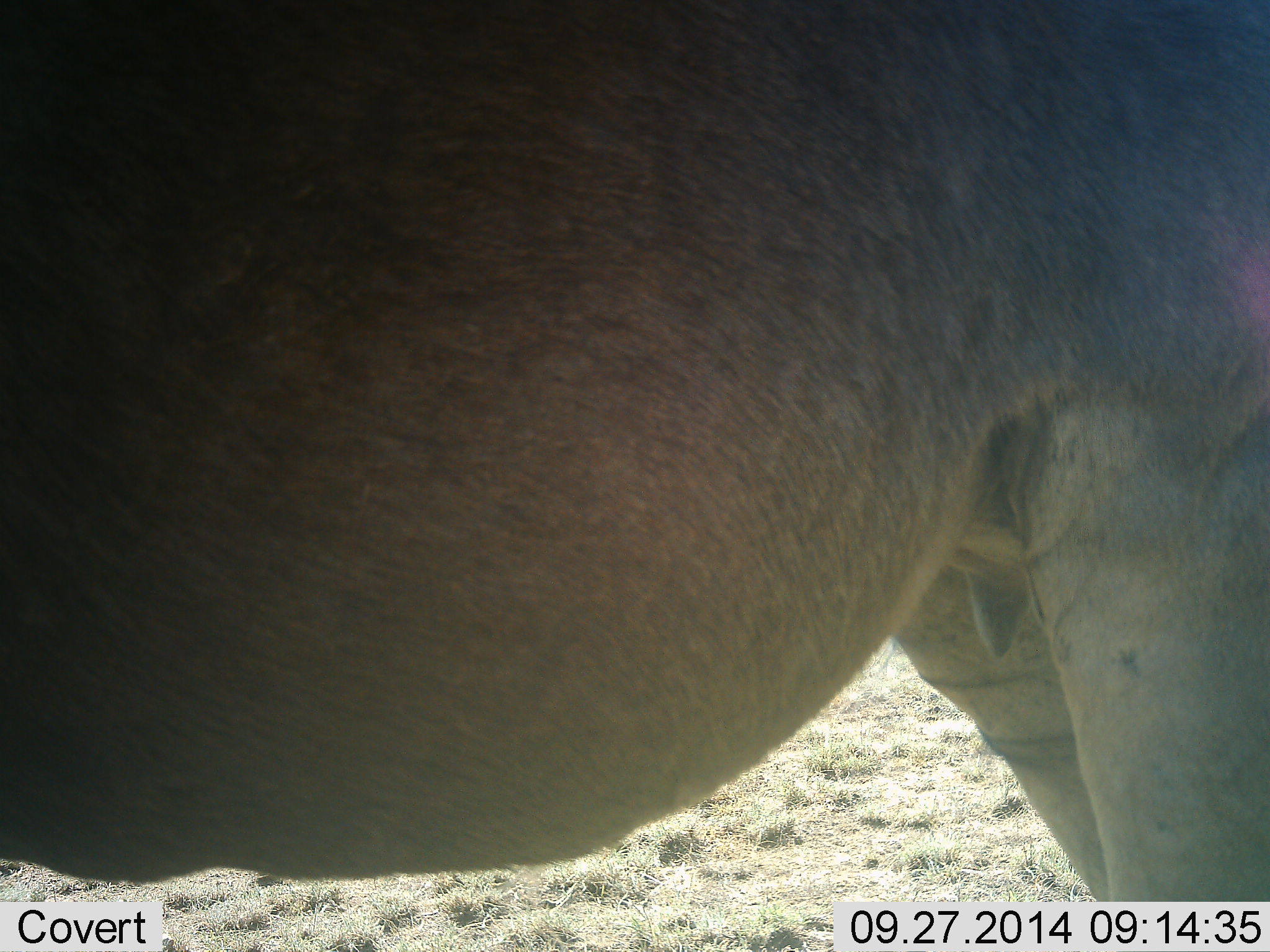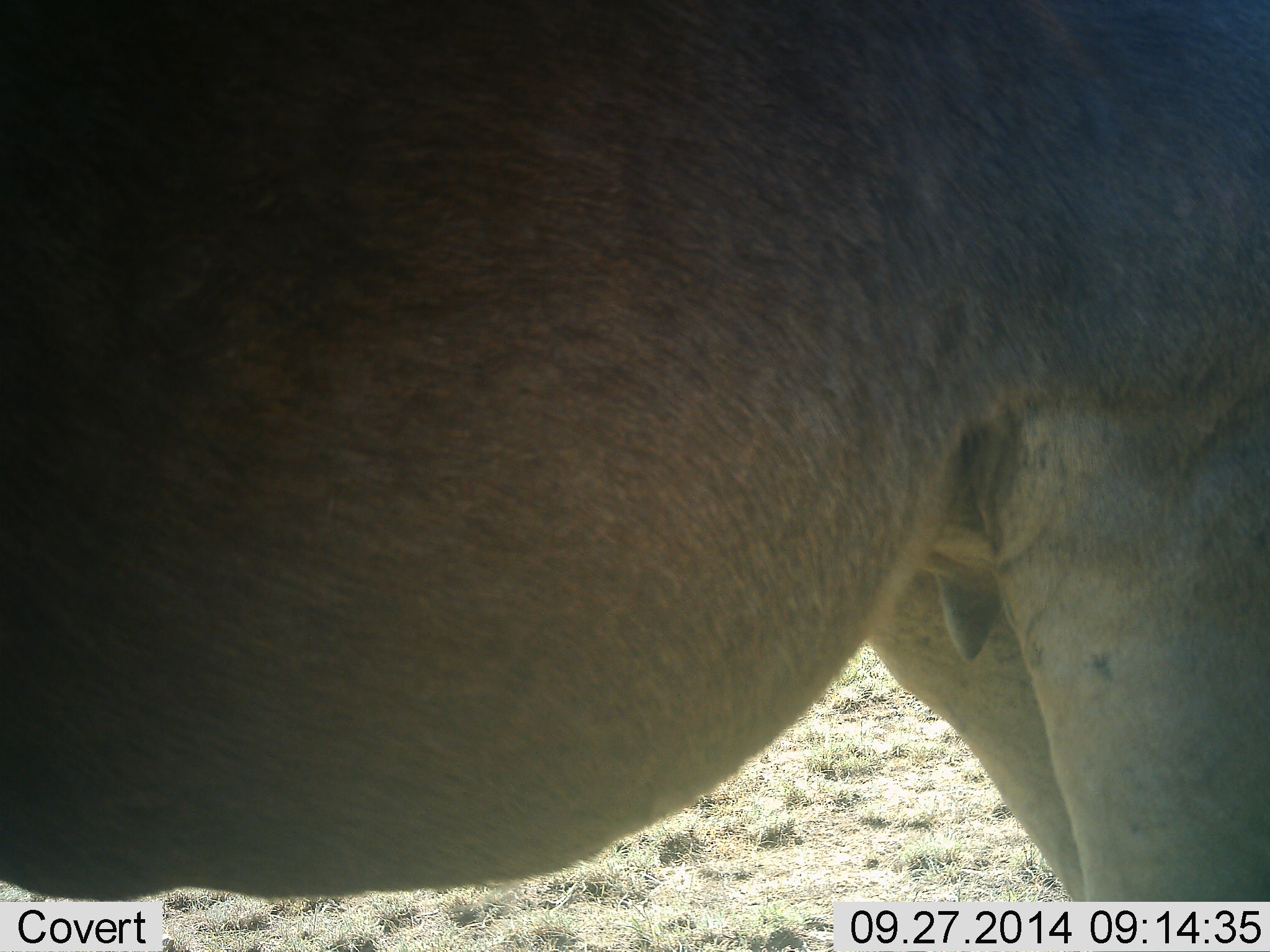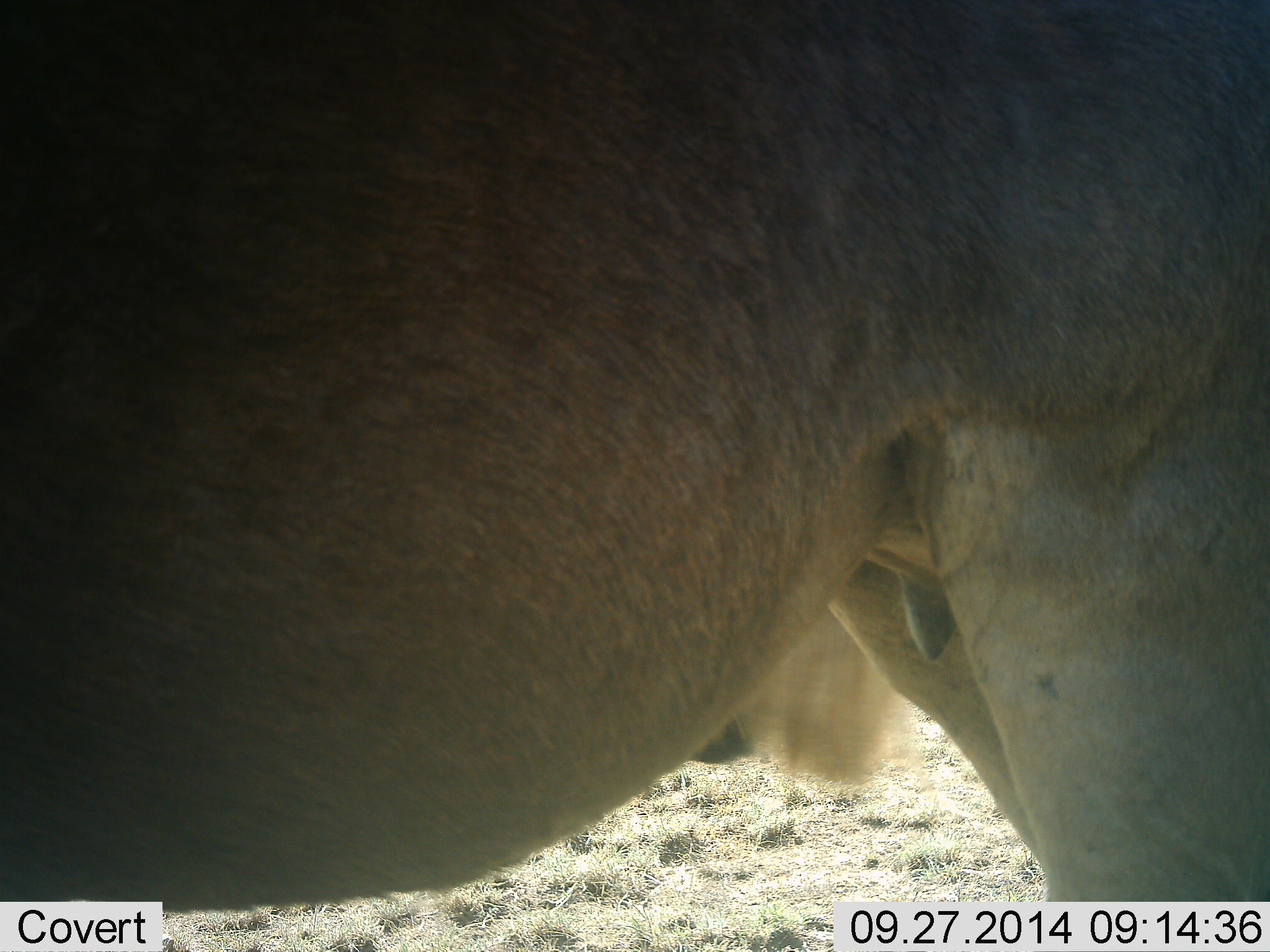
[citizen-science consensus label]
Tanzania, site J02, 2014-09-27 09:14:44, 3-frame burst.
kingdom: Animalia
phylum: Chordata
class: Mammalia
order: Artiodactyla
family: Bovidae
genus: Connochaetes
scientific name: Connochaetes taurinus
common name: blue wildebeest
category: wildebeest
Wildebeest (blue wildebeest) (Connochaetes taurinus), count 1. Behavior (volunteer vote fractions): standing 90%, resting 0%, moving 10%, interacting 0%. Young present (vote fraction): 0%. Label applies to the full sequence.